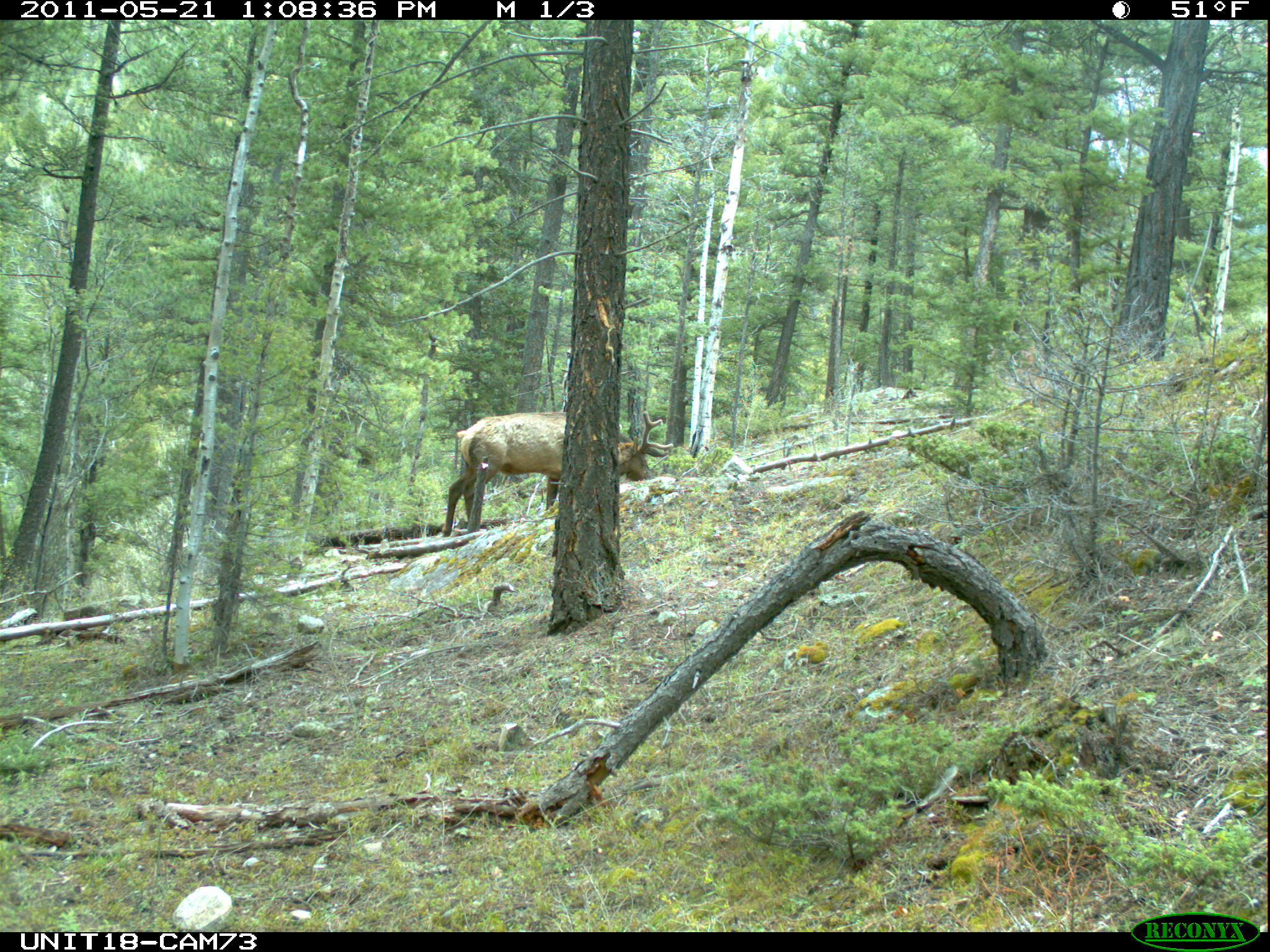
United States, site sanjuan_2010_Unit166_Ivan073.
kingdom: Animalia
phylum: Chordata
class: Mammalia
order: Artiodactyla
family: Cervidae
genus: Cervus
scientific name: Cervus elaphus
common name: red deer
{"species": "Cervus elaphus (red deer)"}